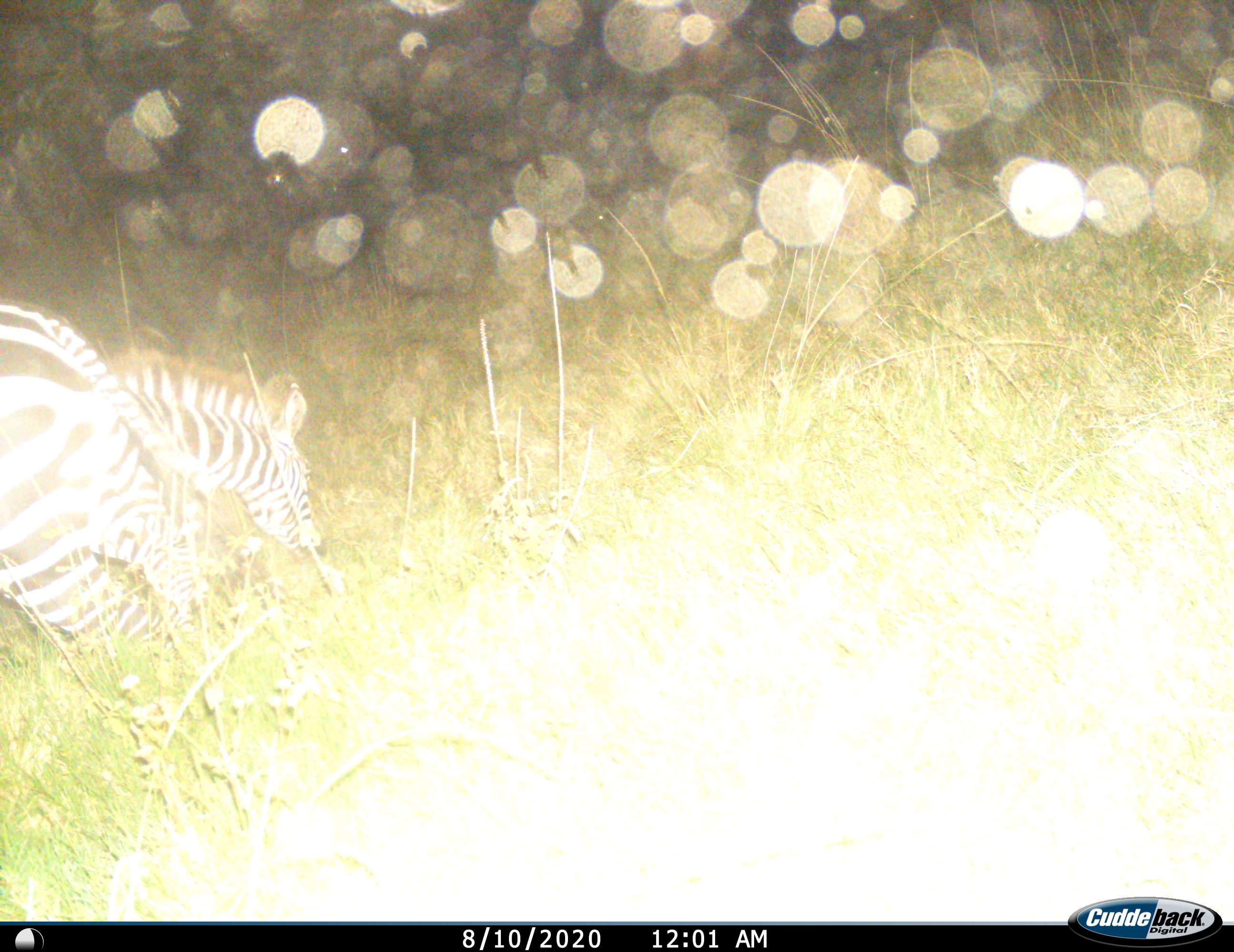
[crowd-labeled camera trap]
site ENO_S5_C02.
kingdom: Animalia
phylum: Chordata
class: Mammalia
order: Perissodactyla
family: Equidae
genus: Equus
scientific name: Equus quagga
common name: plains zebra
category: zebraplains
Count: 1.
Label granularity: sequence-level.